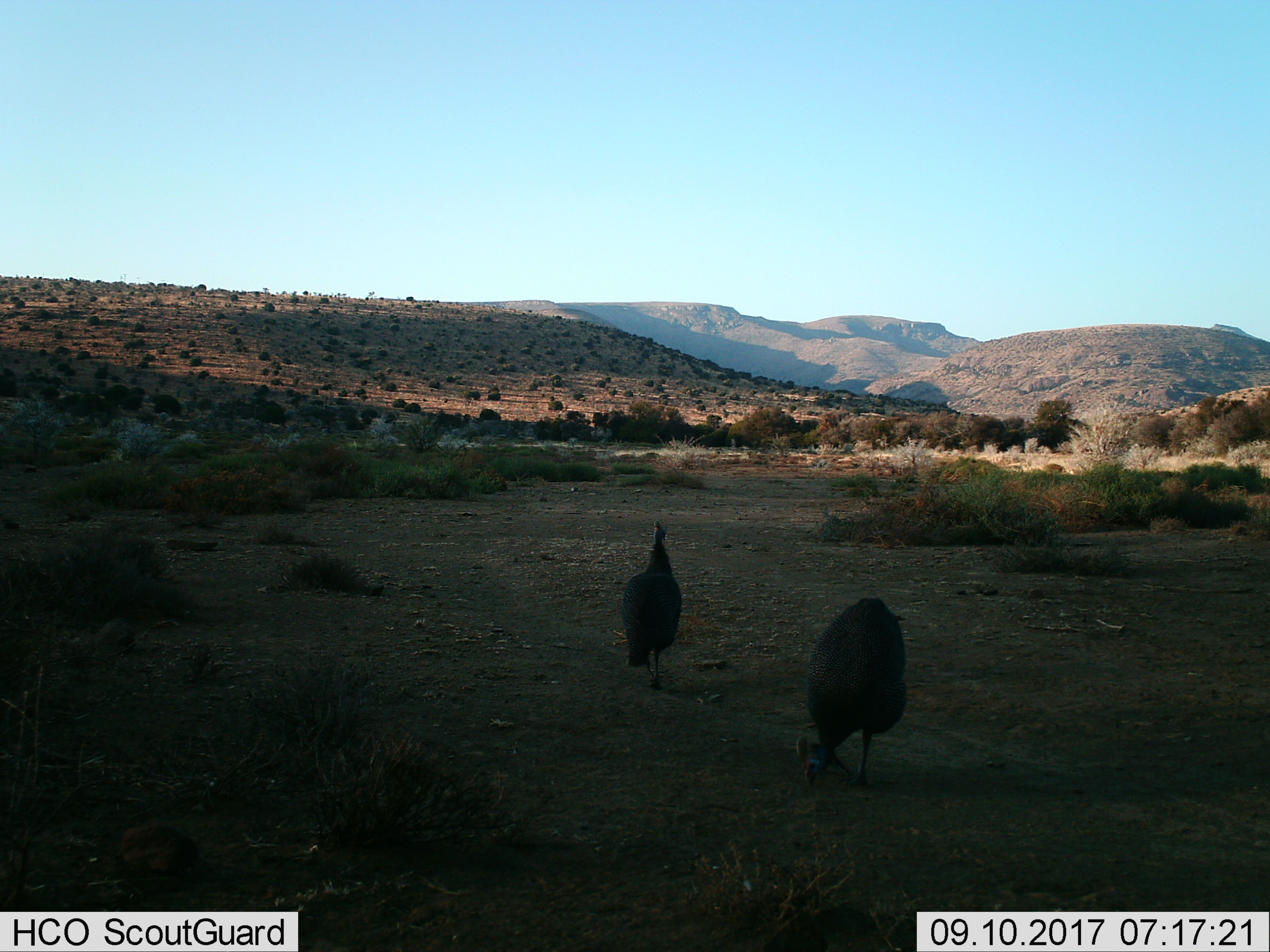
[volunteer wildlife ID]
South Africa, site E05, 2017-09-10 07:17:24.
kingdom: Animalia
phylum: Chordata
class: Aves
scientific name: Aves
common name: bird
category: birdother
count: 2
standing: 38%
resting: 0%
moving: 50%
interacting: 0%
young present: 0%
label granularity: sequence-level